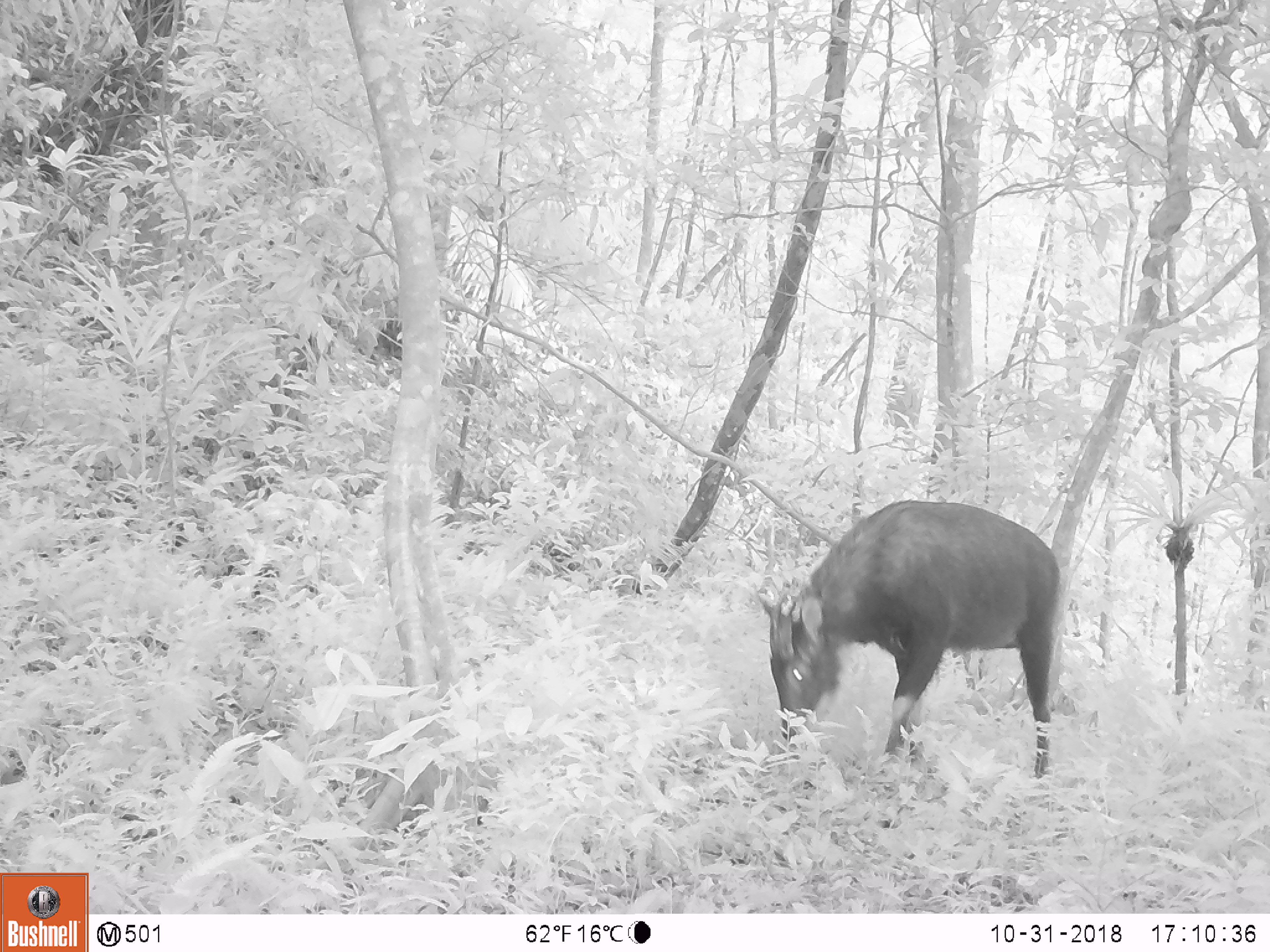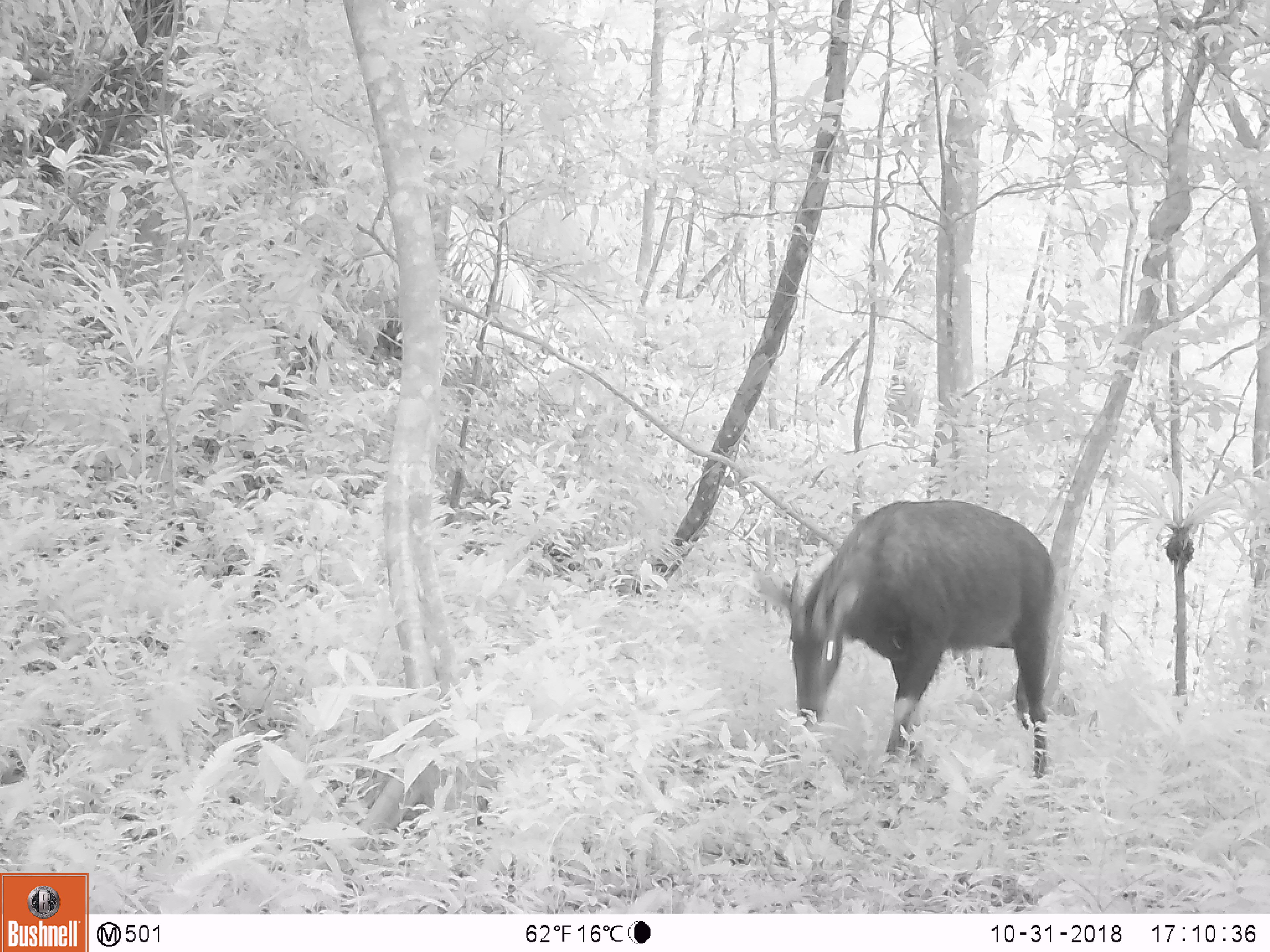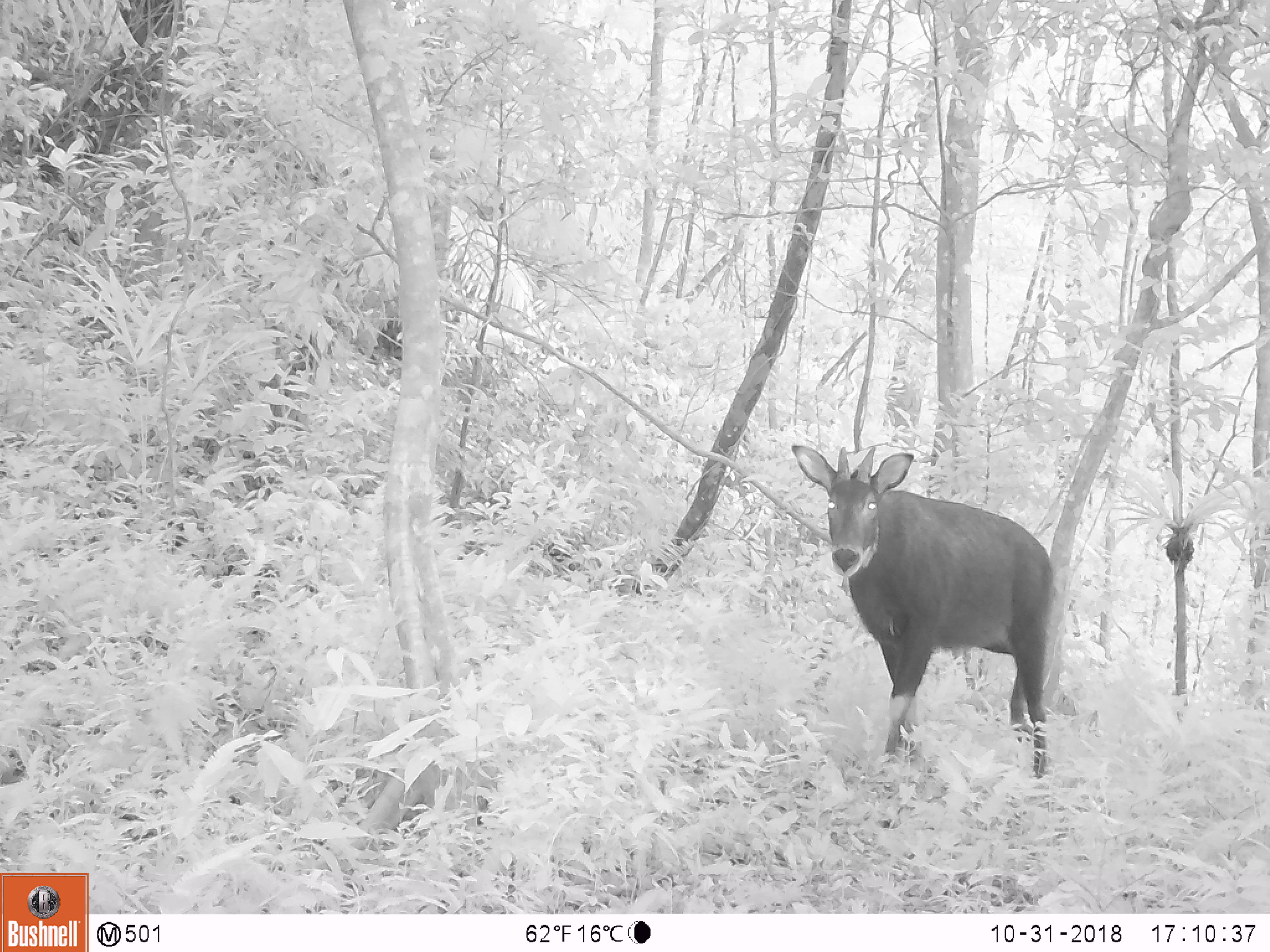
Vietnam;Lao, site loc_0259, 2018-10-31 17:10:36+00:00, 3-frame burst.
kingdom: Animalia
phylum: Chordata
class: Mammalia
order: Artiodactyla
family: Bovidae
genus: Capricornis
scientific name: Capricornis sumatraensis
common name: chinese serow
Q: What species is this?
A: Chinese serow (Capricornis sumatraensis).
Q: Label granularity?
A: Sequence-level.